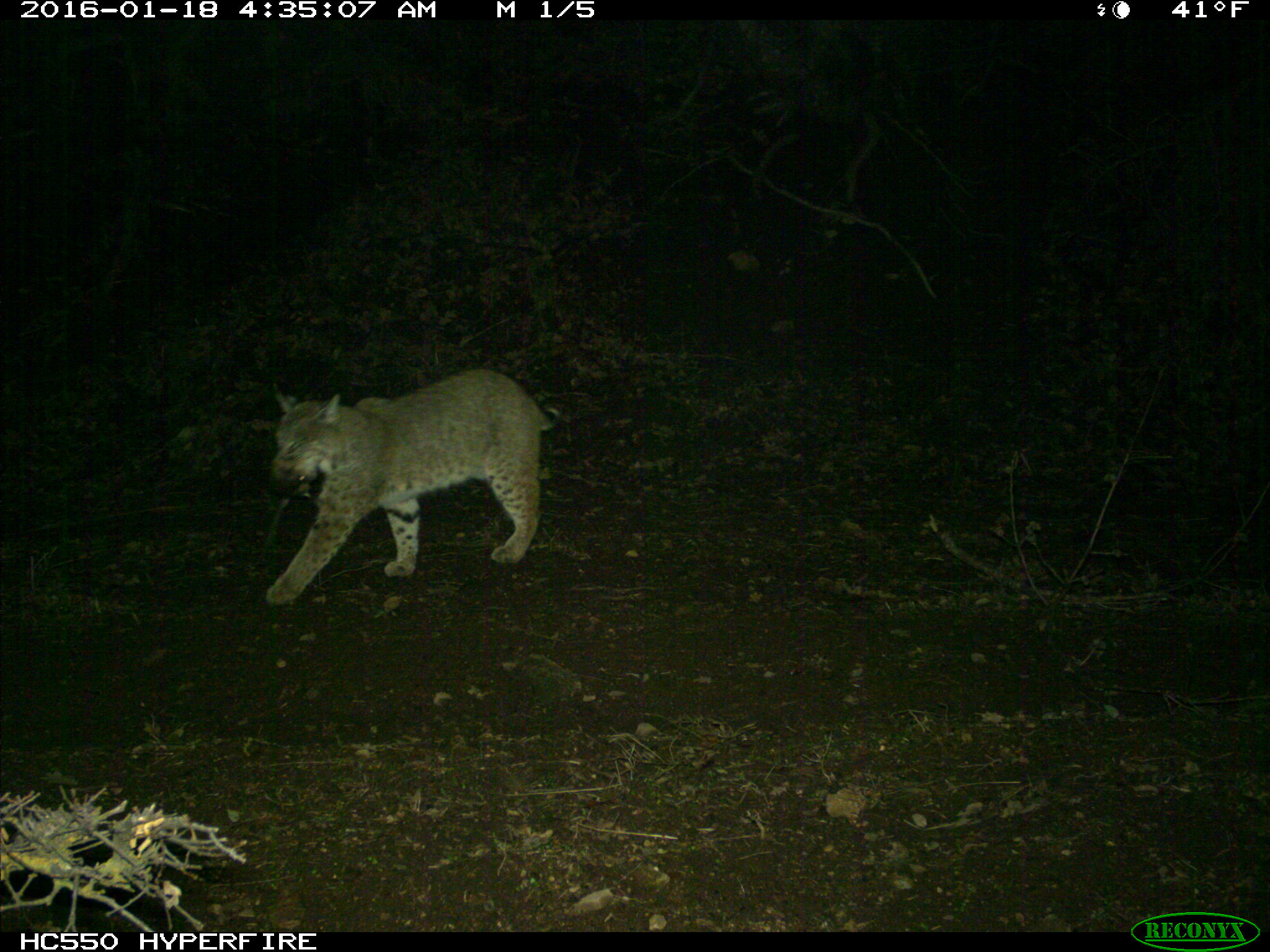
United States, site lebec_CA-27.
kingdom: Animalia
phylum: Chordata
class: Mammalia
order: Carnivora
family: Felidae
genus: Lynx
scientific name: Lynx rufus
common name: bobcat